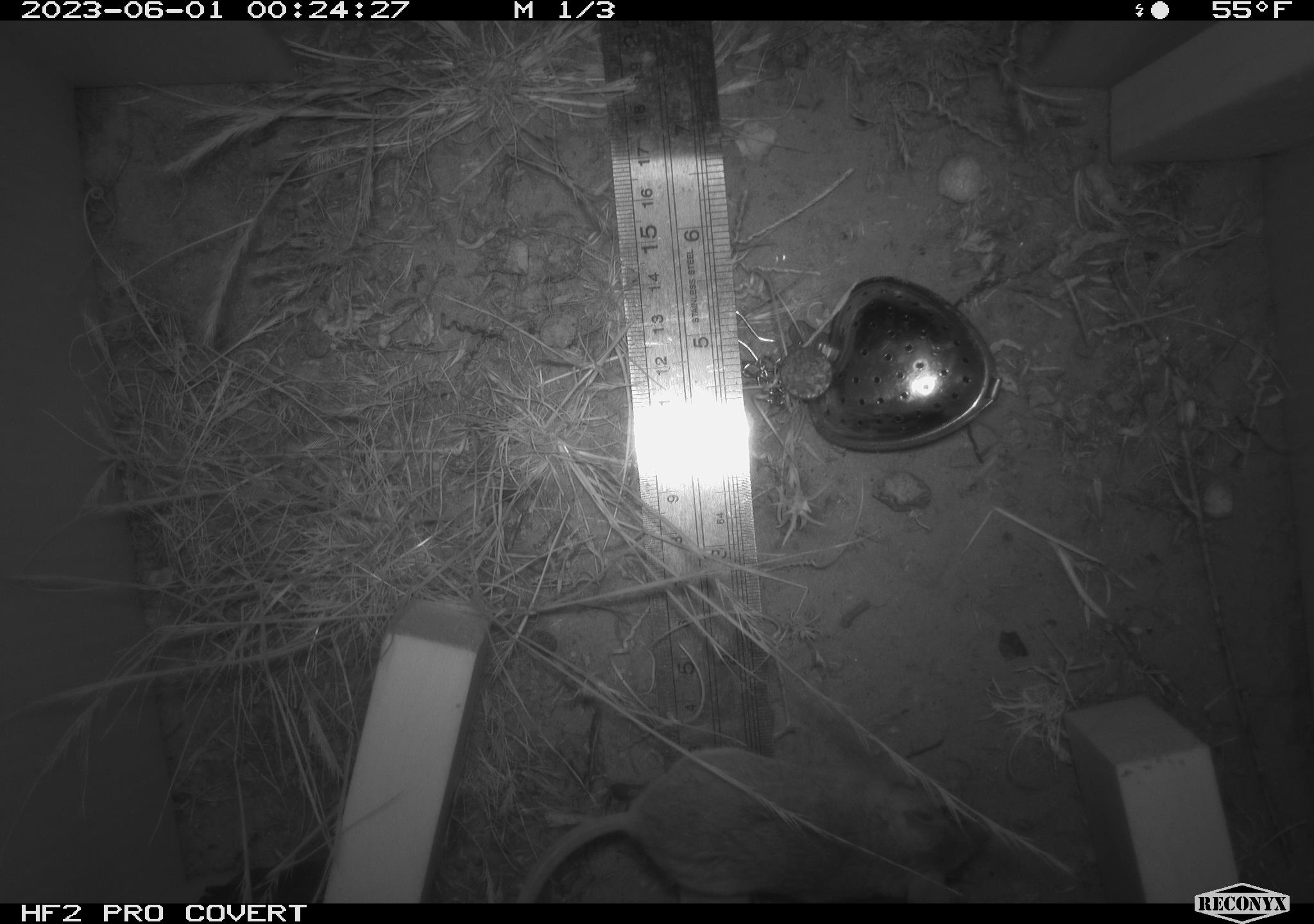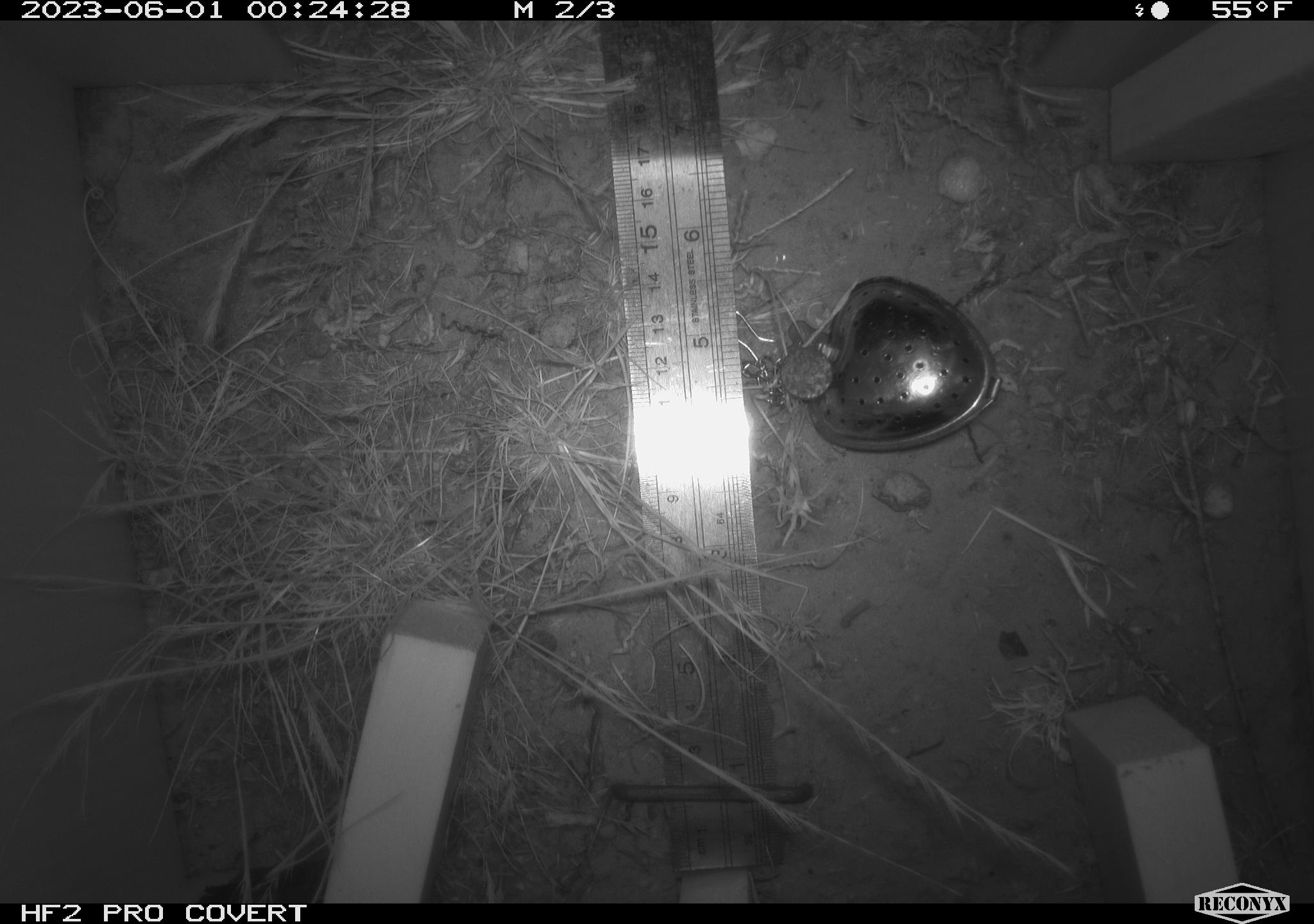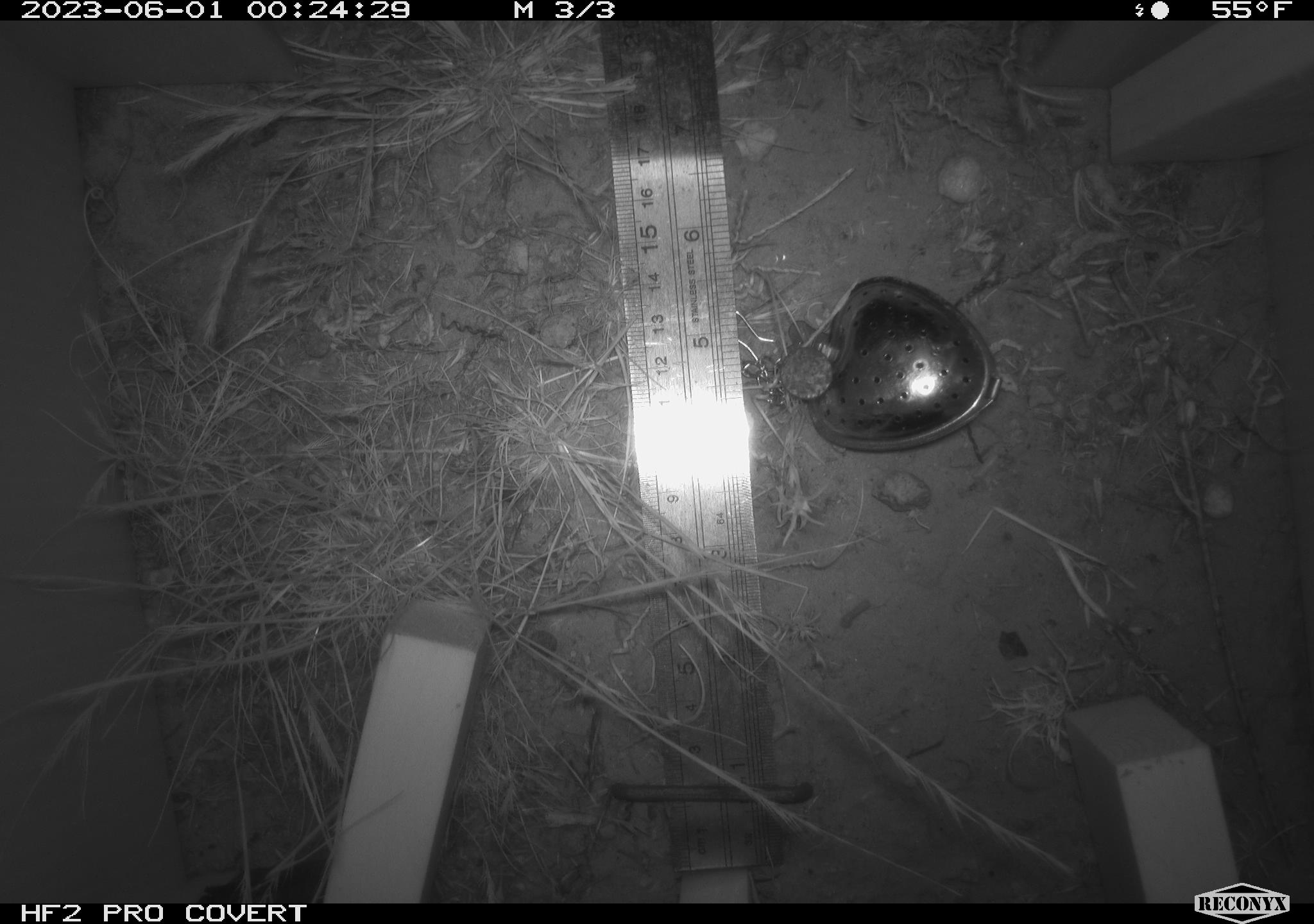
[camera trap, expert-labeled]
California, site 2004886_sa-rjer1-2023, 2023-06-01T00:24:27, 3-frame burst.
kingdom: Animalia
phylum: Chordata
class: Mammalia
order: Rodentia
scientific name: Rodentia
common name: mouse species